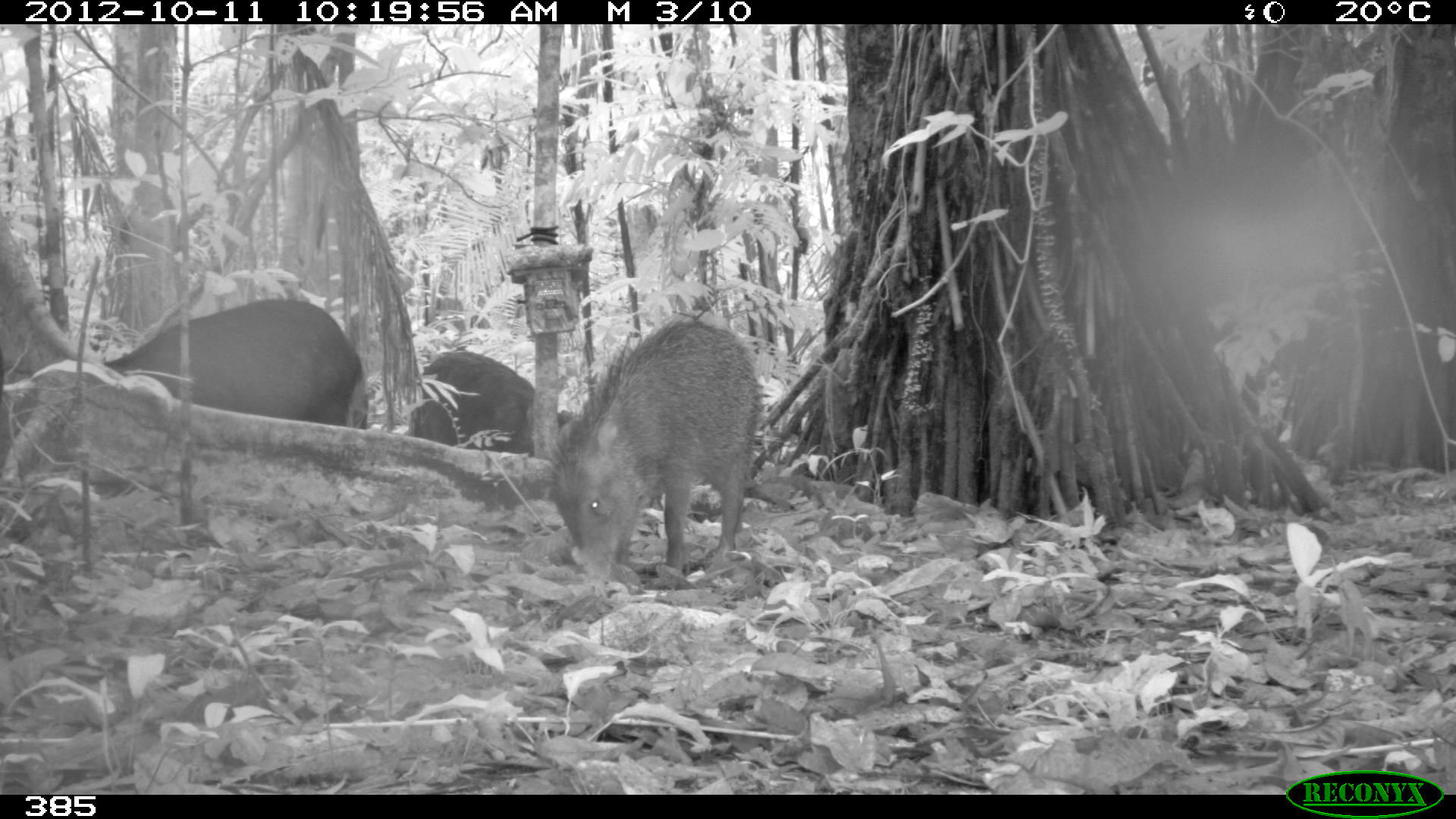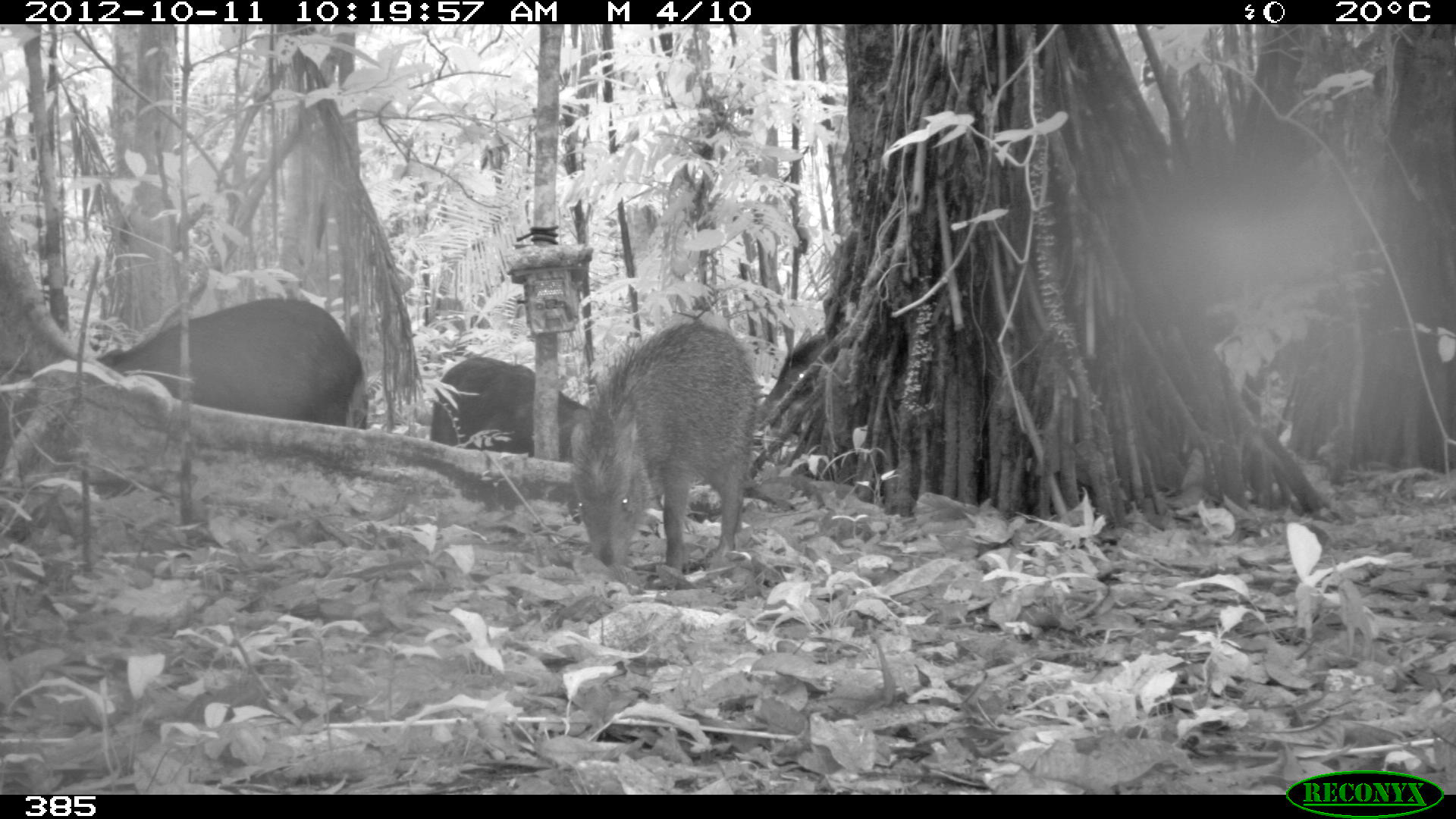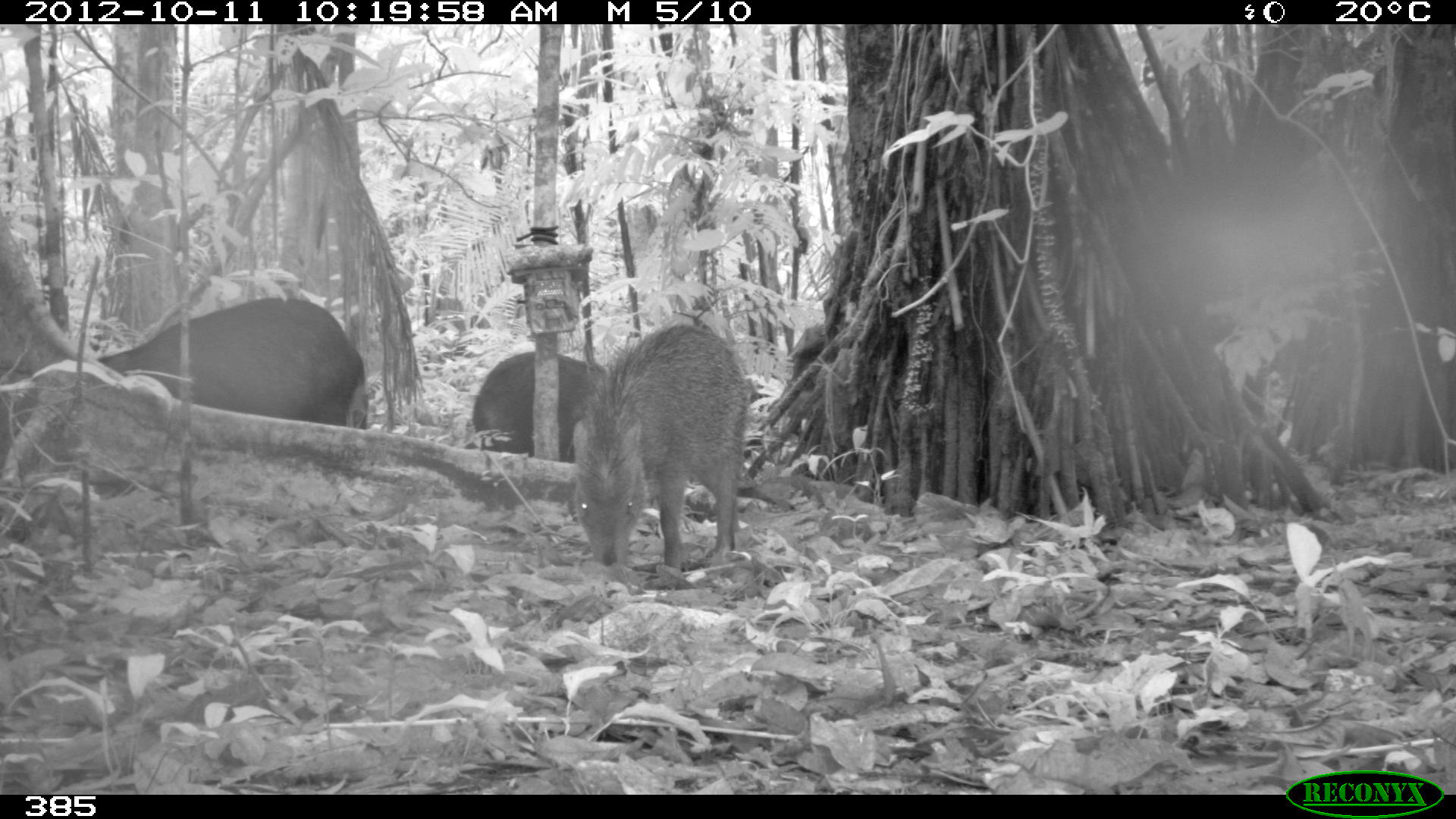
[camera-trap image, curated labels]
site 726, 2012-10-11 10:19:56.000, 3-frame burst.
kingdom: Animalia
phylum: Chordata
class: Mammalia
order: Artiodactyla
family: Tayassuidae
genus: Tayassu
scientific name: Tayassu pecari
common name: white-lipped peccary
Tayassu pecari (white-lipped peccary).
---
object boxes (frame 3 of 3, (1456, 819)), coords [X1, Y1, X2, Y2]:
tayassu pecari: [568, 320, 751, 577]; [87, 296, 368, 436]; [469, 349, 605, 460]